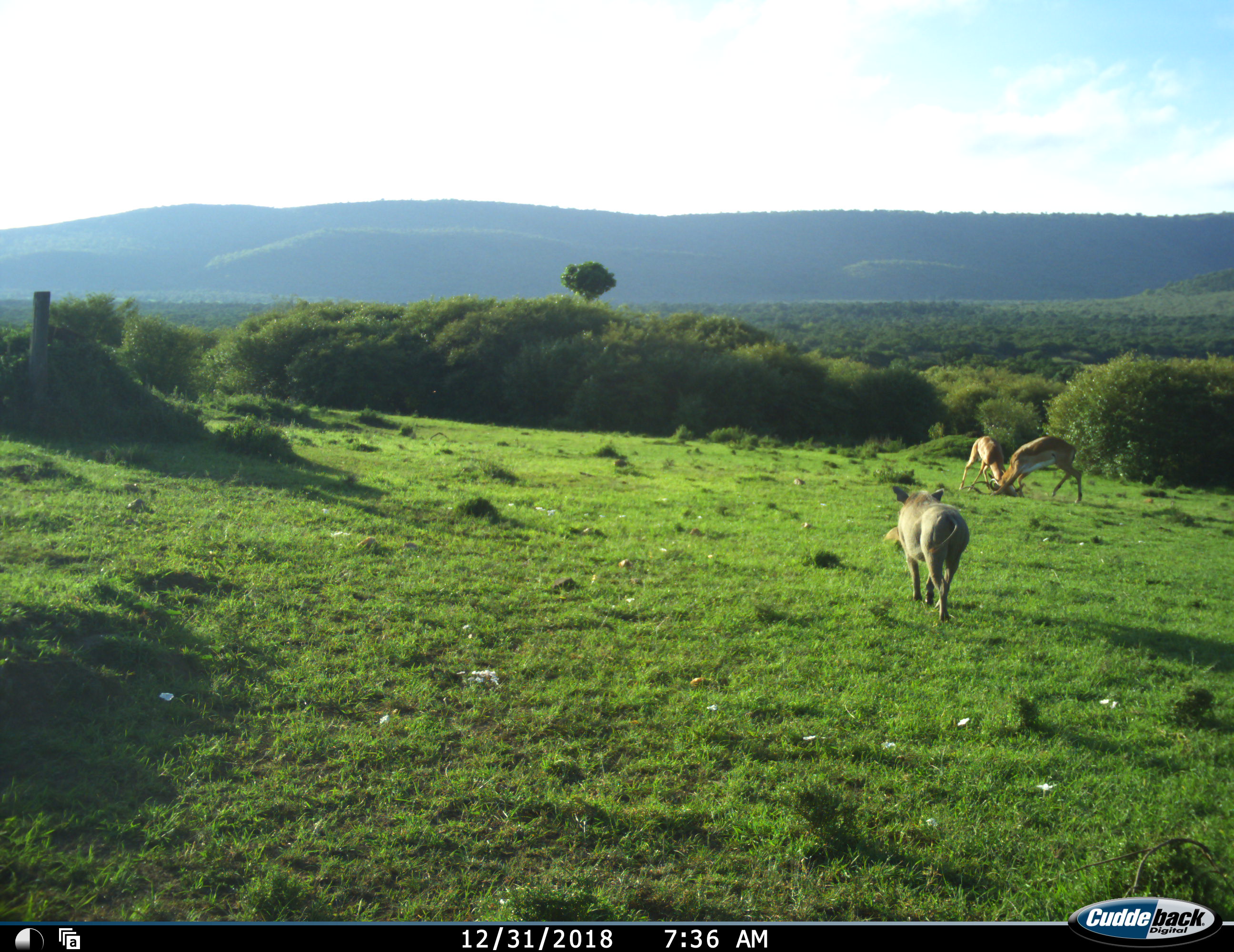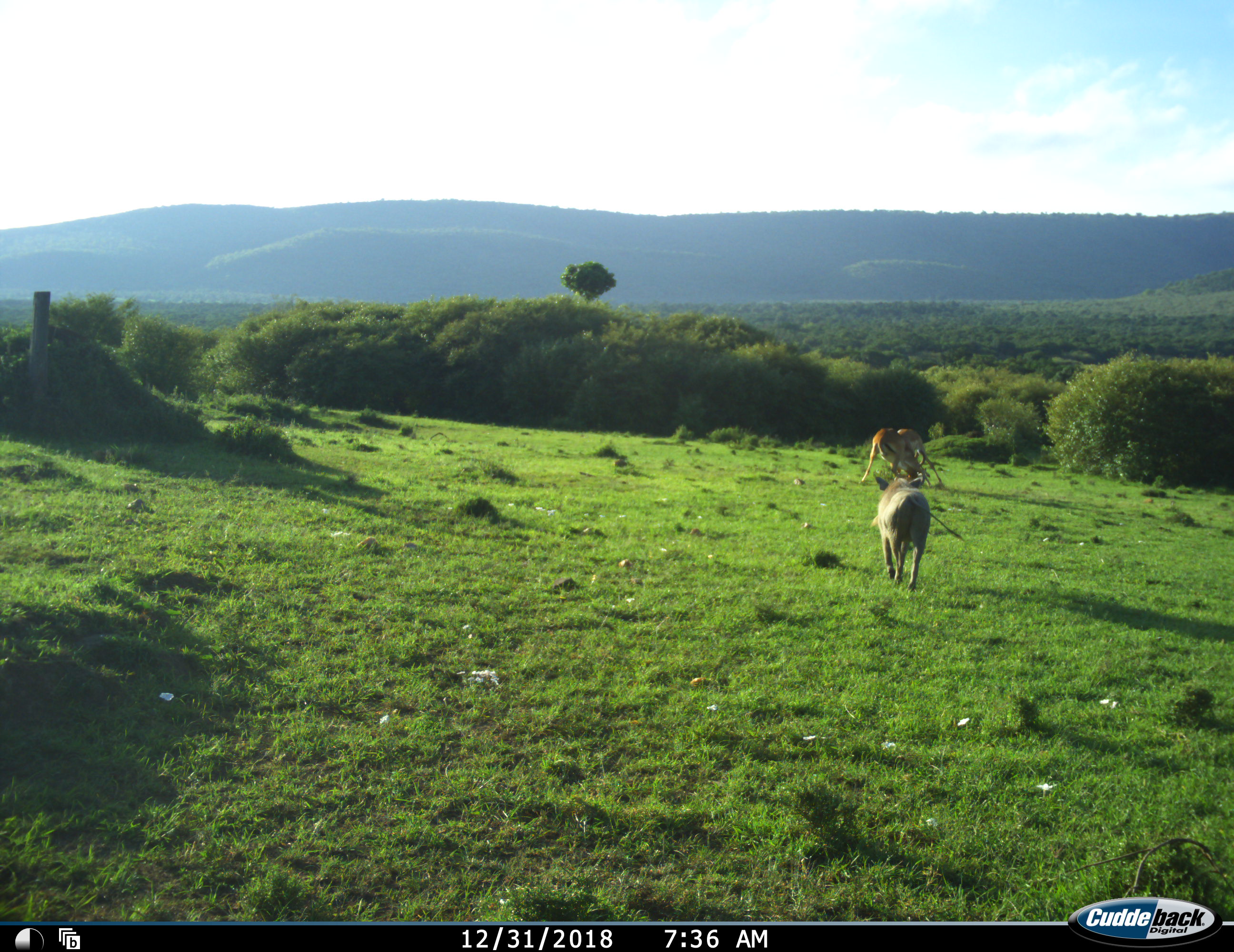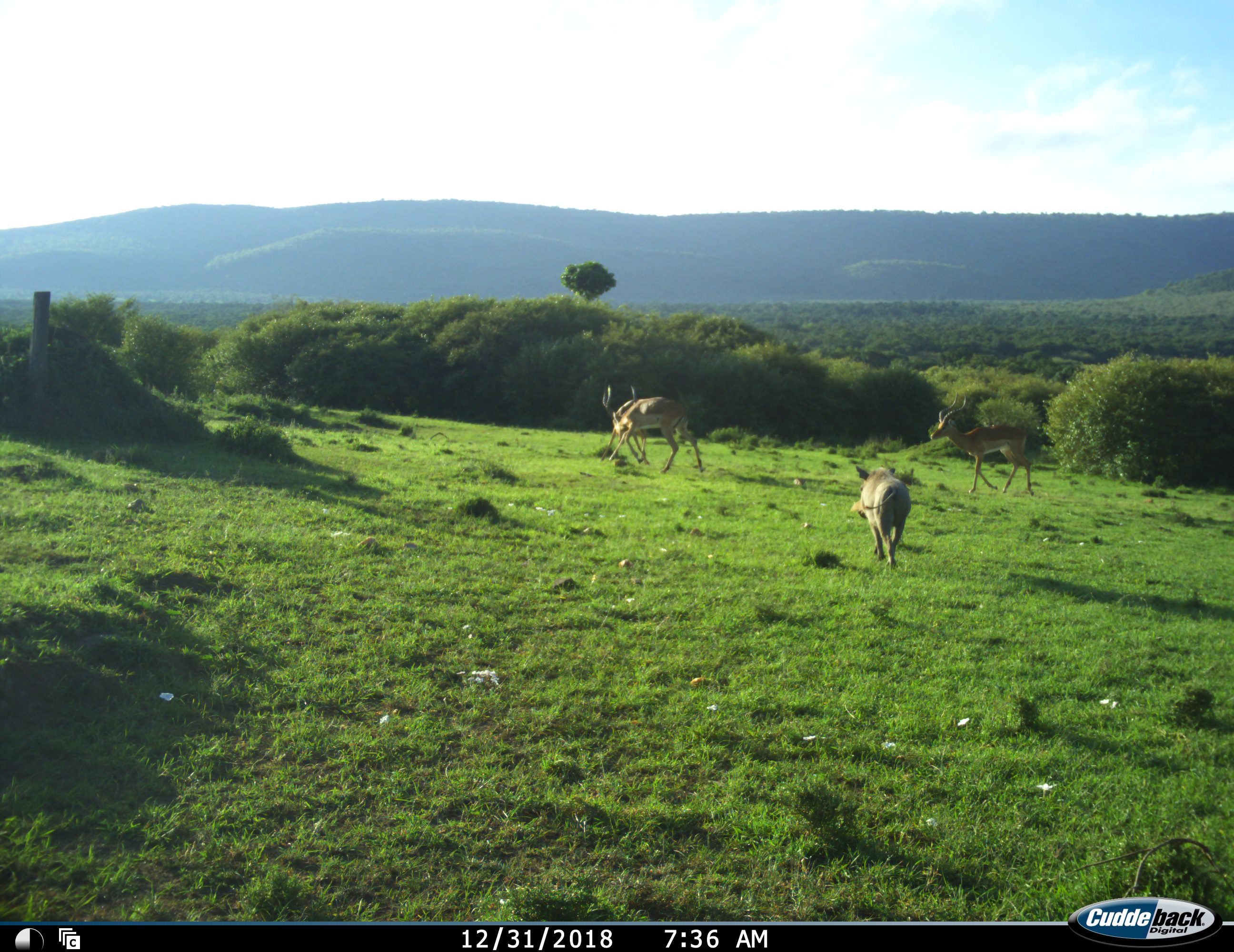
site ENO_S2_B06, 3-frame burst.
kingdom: Animalia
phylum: Chordata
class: Mammalia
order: Artiodactyla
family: Bovidae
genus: Aepyceros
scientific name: Aepyceros melampus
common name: impala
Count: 3.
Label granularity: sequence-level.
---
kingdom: Animalia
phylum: Chordata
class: Mammalia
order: Artiodactyla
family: Suidae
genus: Phacochoerus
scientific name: Phacochoerus africanus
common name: warthog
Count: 1.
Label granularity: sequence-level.